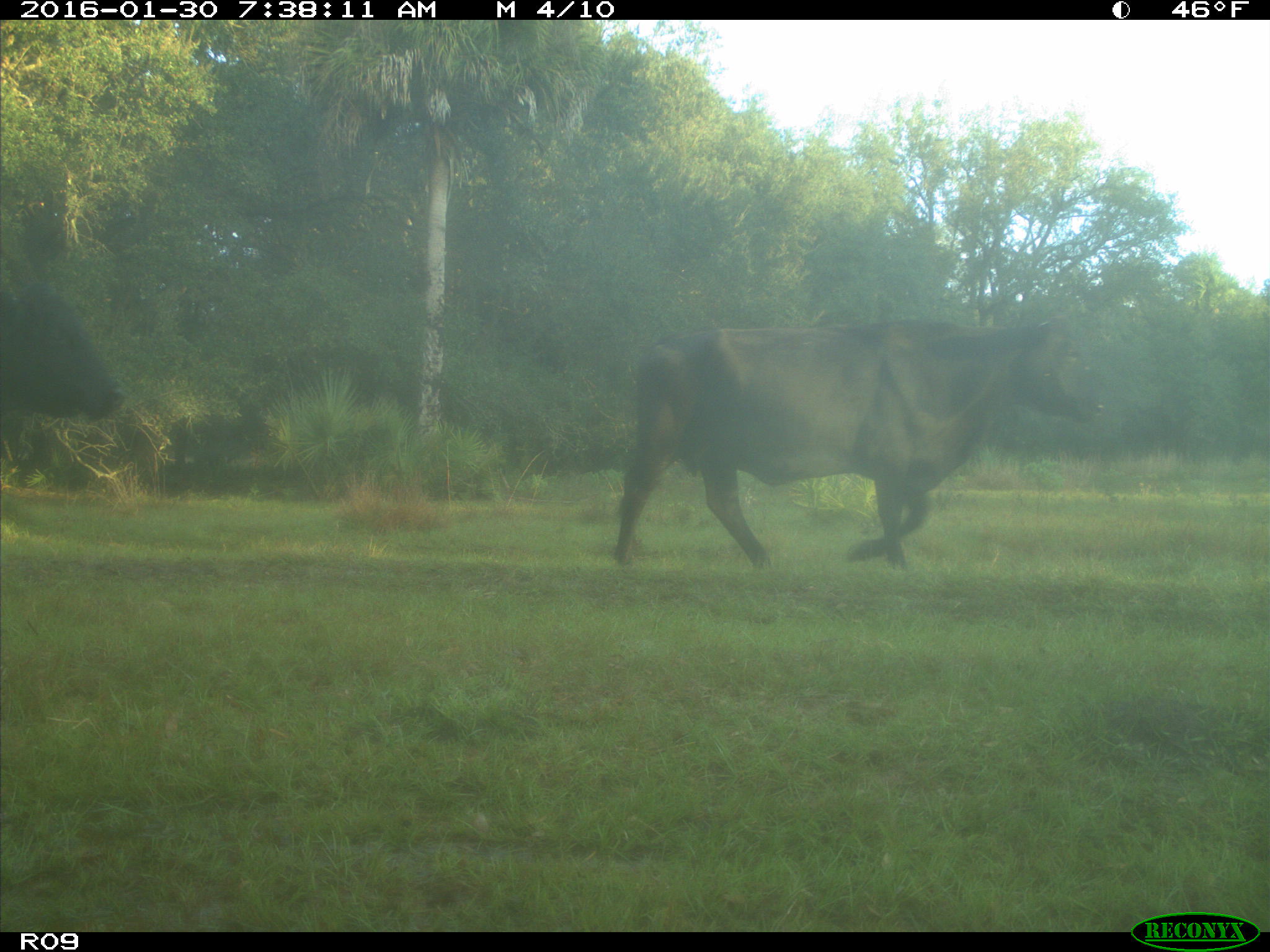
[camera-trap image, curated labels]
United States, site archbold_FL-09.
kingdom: Animalia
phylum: Chordata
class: Mammalia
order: Artiodactyla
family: Bovidae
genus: Bos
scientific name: Bos taurus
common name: domestic cow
Bos taurus (domestic cow).